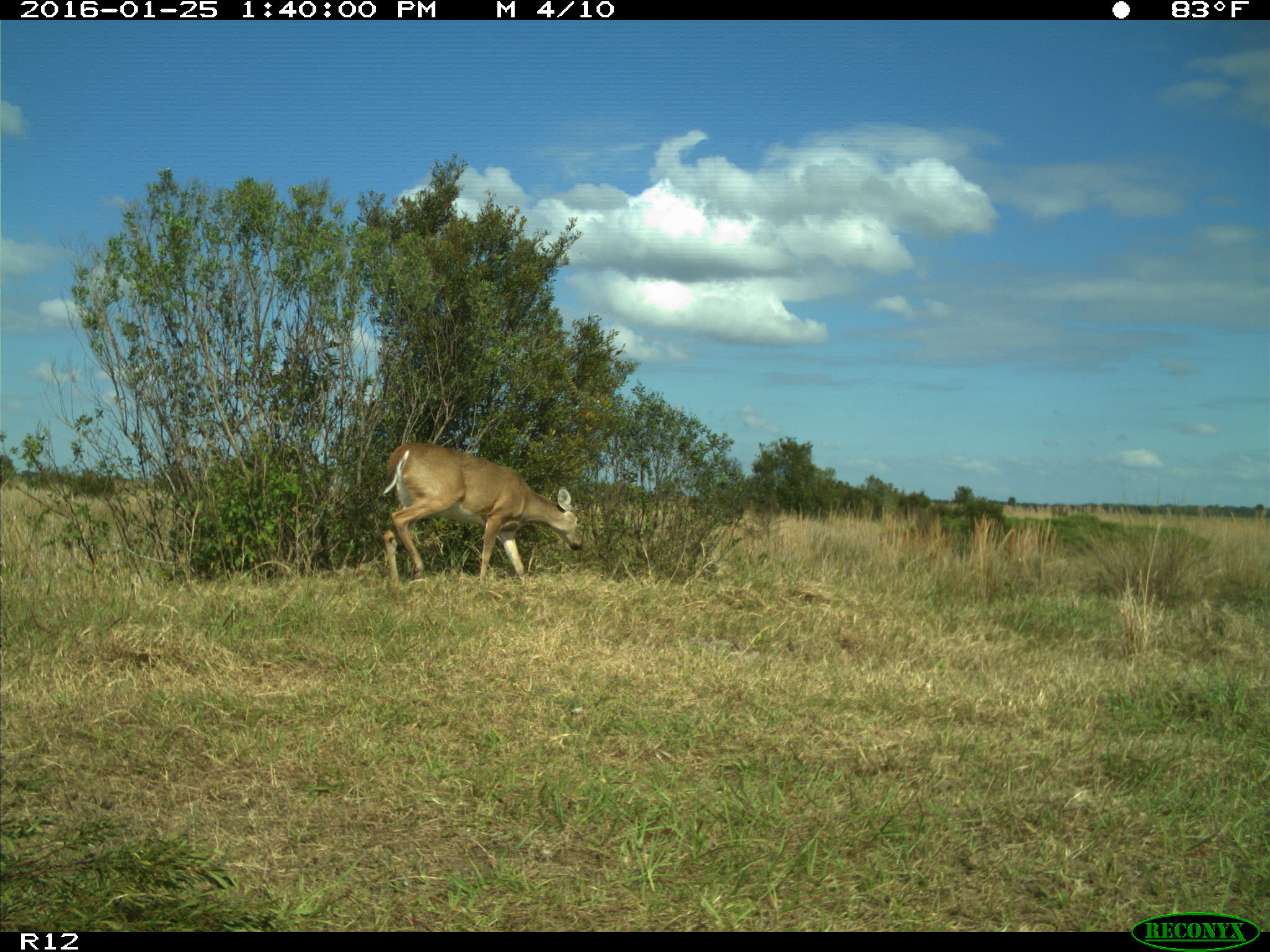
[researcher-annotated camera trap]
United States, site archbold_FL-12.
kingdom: Animalia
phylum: Chordata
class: Mammalia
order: Artiodactyla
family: Cervidae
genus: Odocoileus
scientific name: Odocoileus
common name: deer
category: unidentified deer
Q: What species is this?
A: Unidentified deer (deer) (Odocoileus).